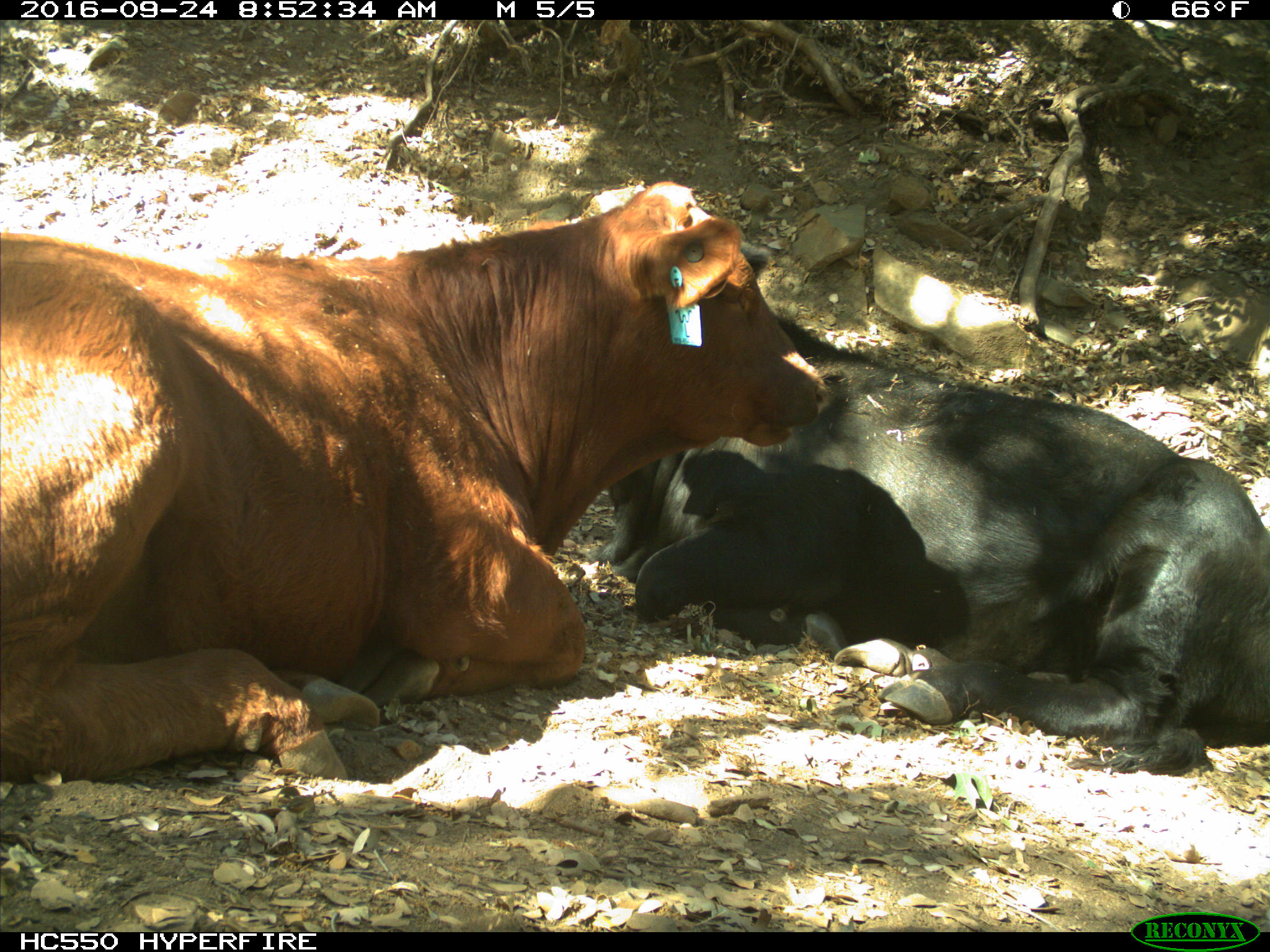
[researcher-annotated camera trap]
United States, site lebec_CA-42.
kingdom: Animalia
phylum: Chordata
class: Mammalia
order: Artiodactyla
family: Bovidae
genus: Bos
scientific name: Bos taurus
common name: domestic cow